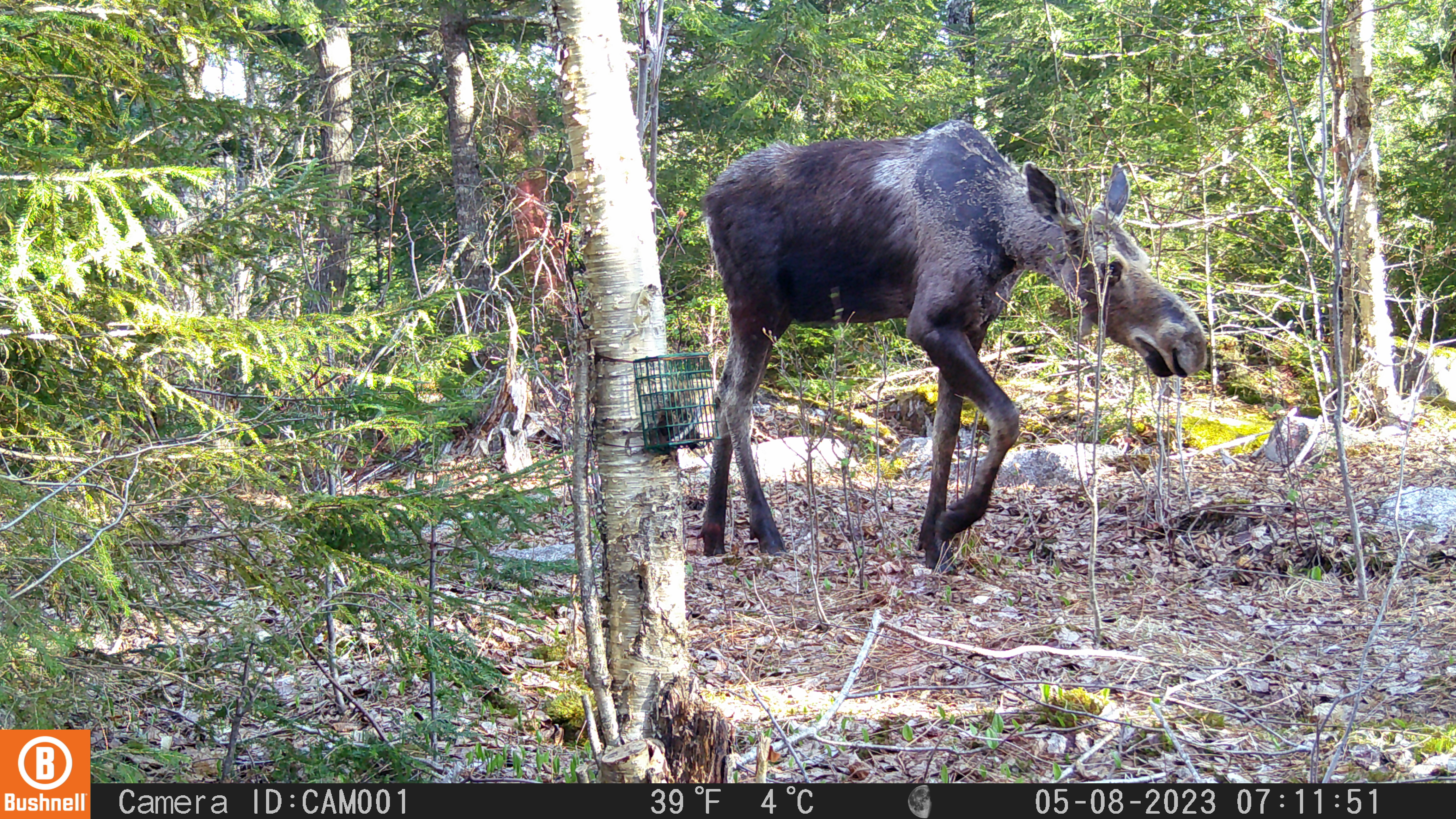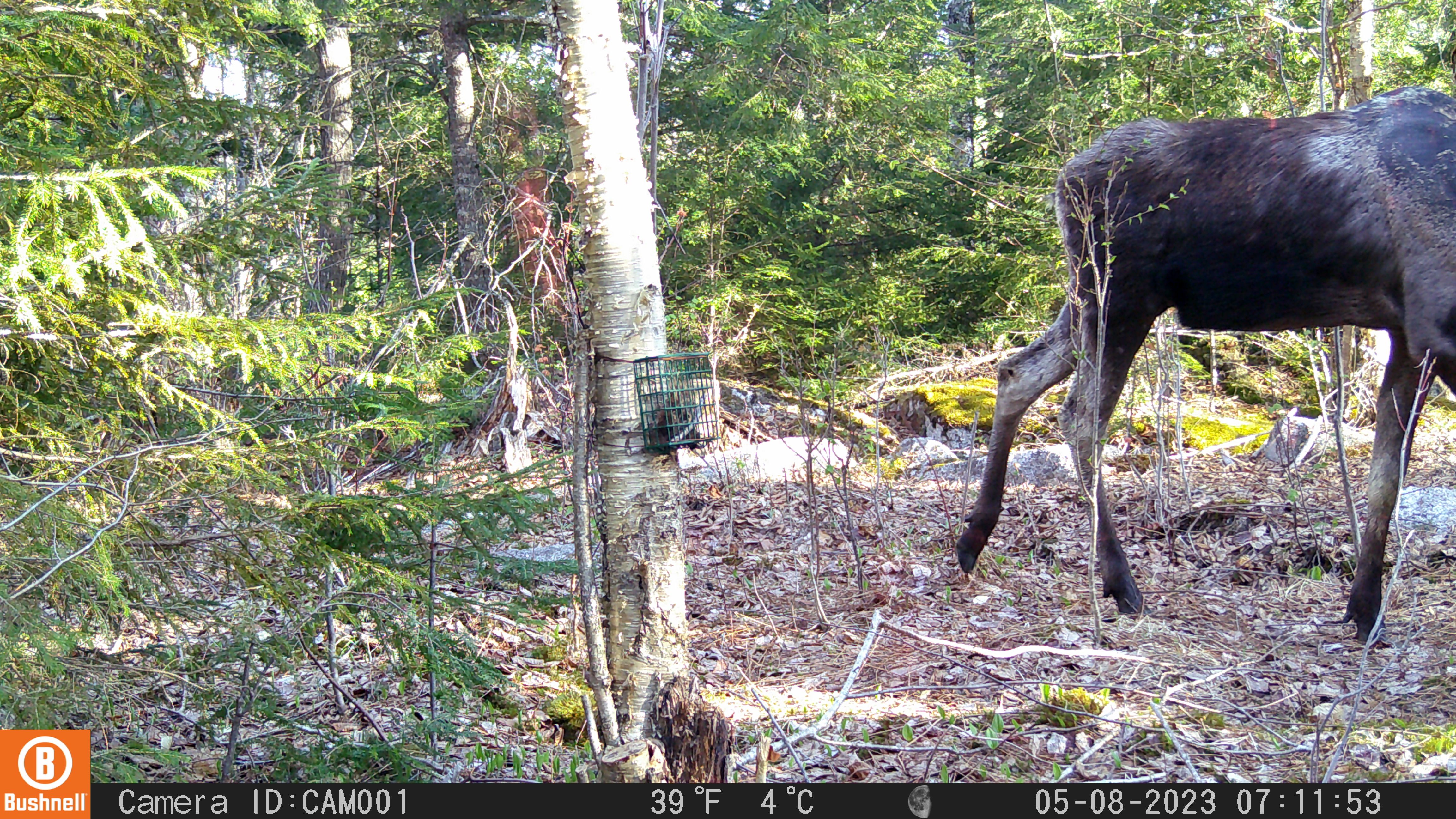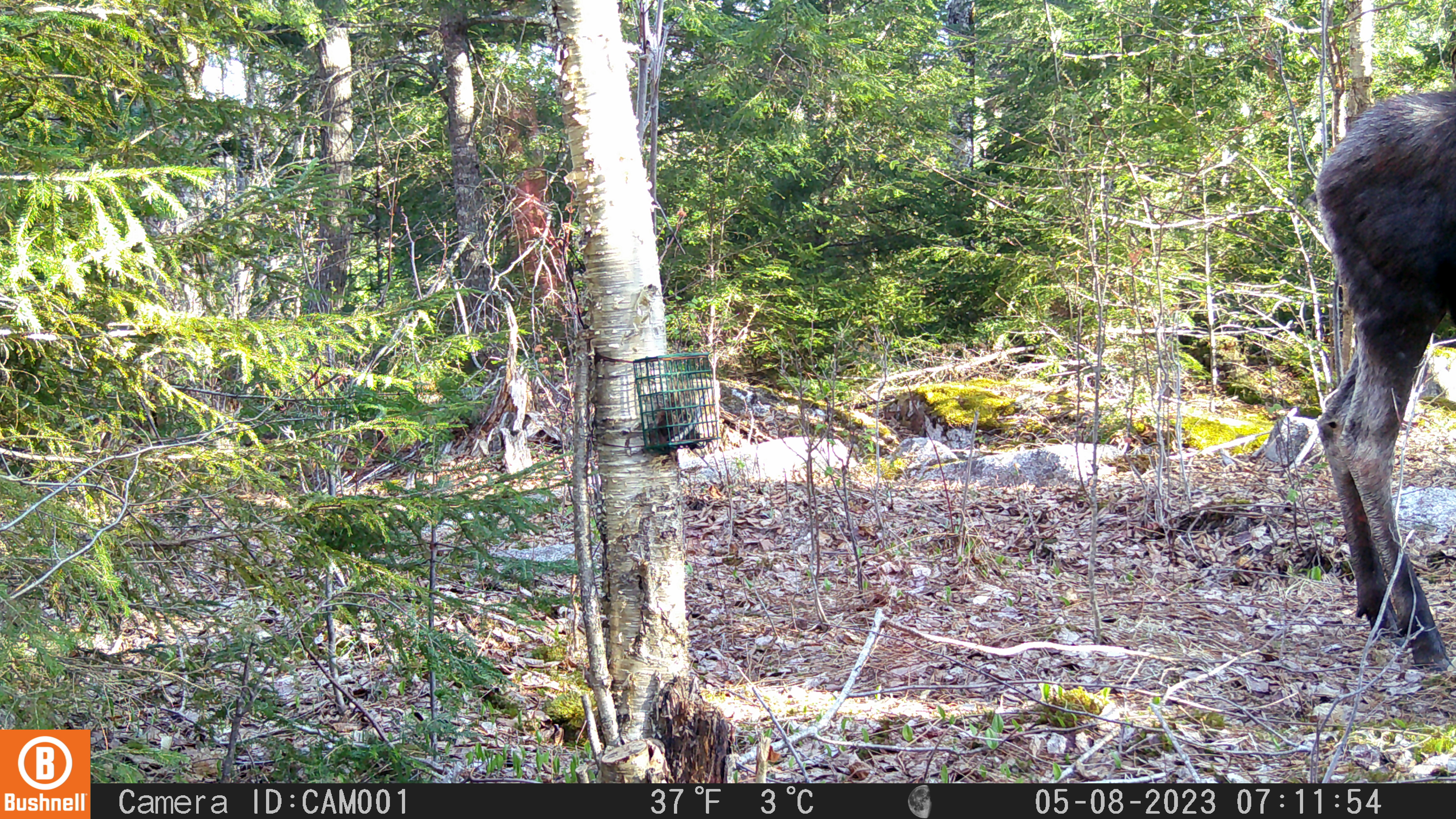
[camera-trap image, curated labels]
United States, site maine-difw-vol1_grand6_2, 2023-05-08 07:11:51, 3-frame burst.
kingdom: Animalia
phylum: Chordata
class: Mammalia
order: Artiodactyla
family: Cervidae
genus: Alces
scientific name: Alces alces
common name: moose